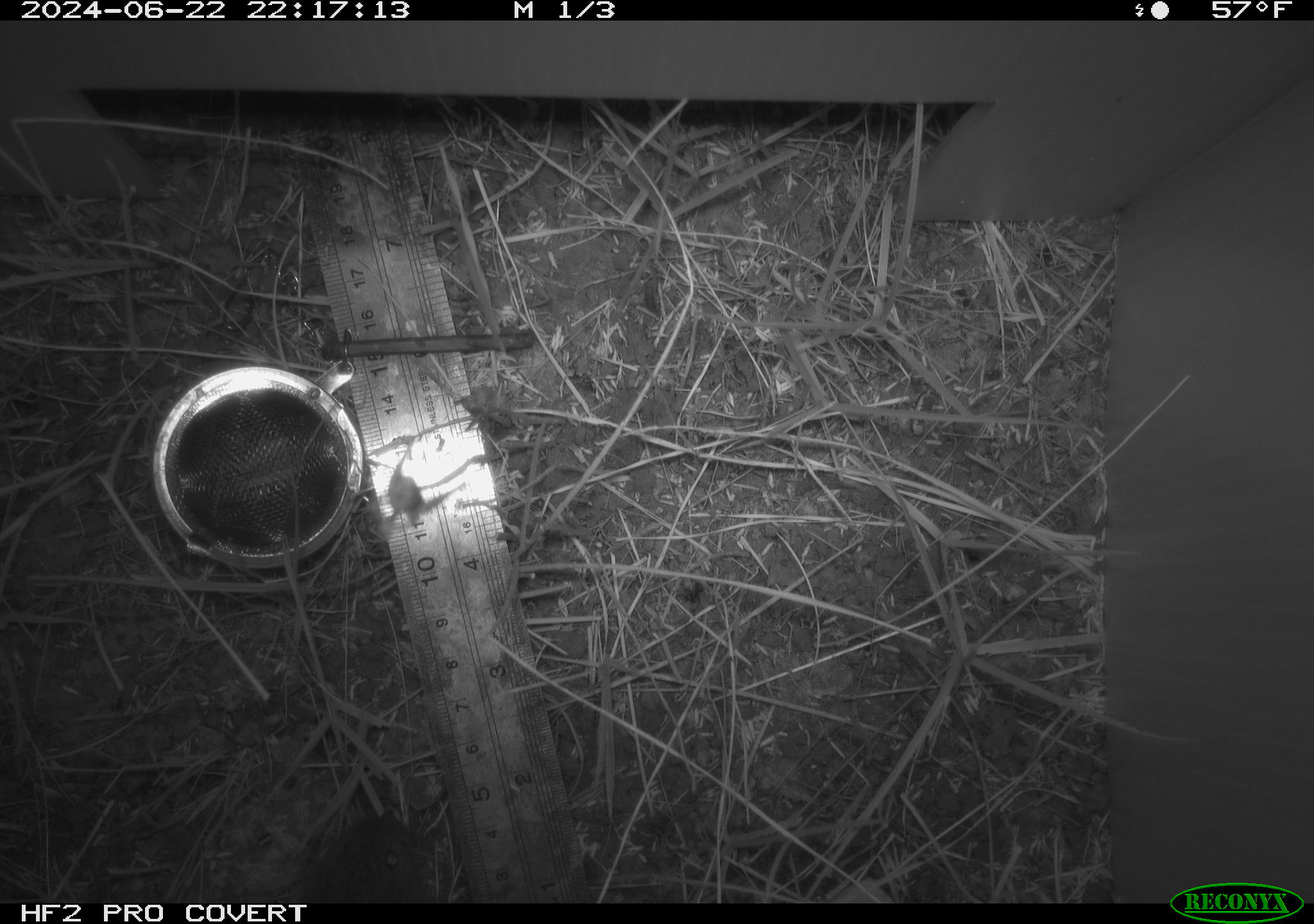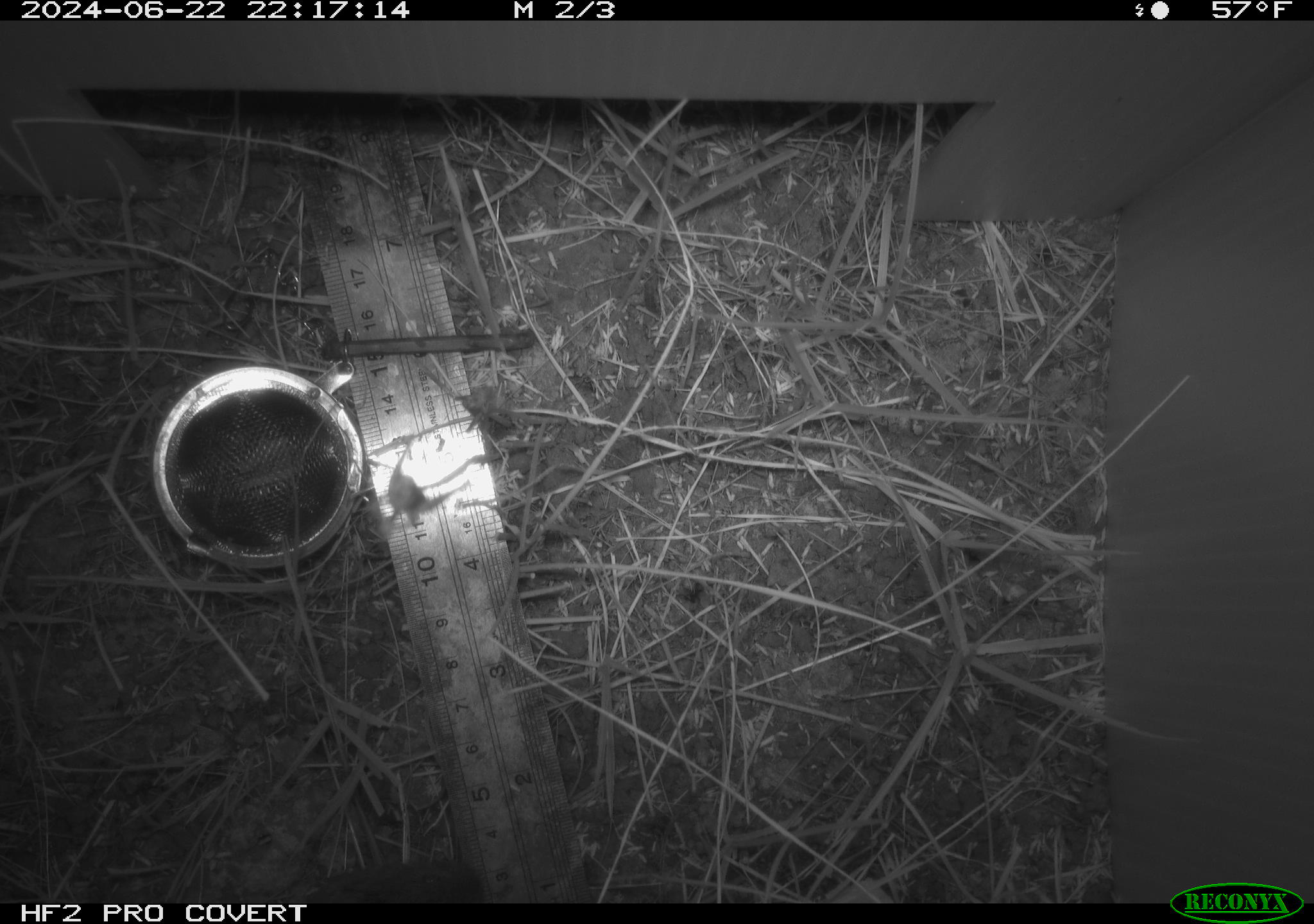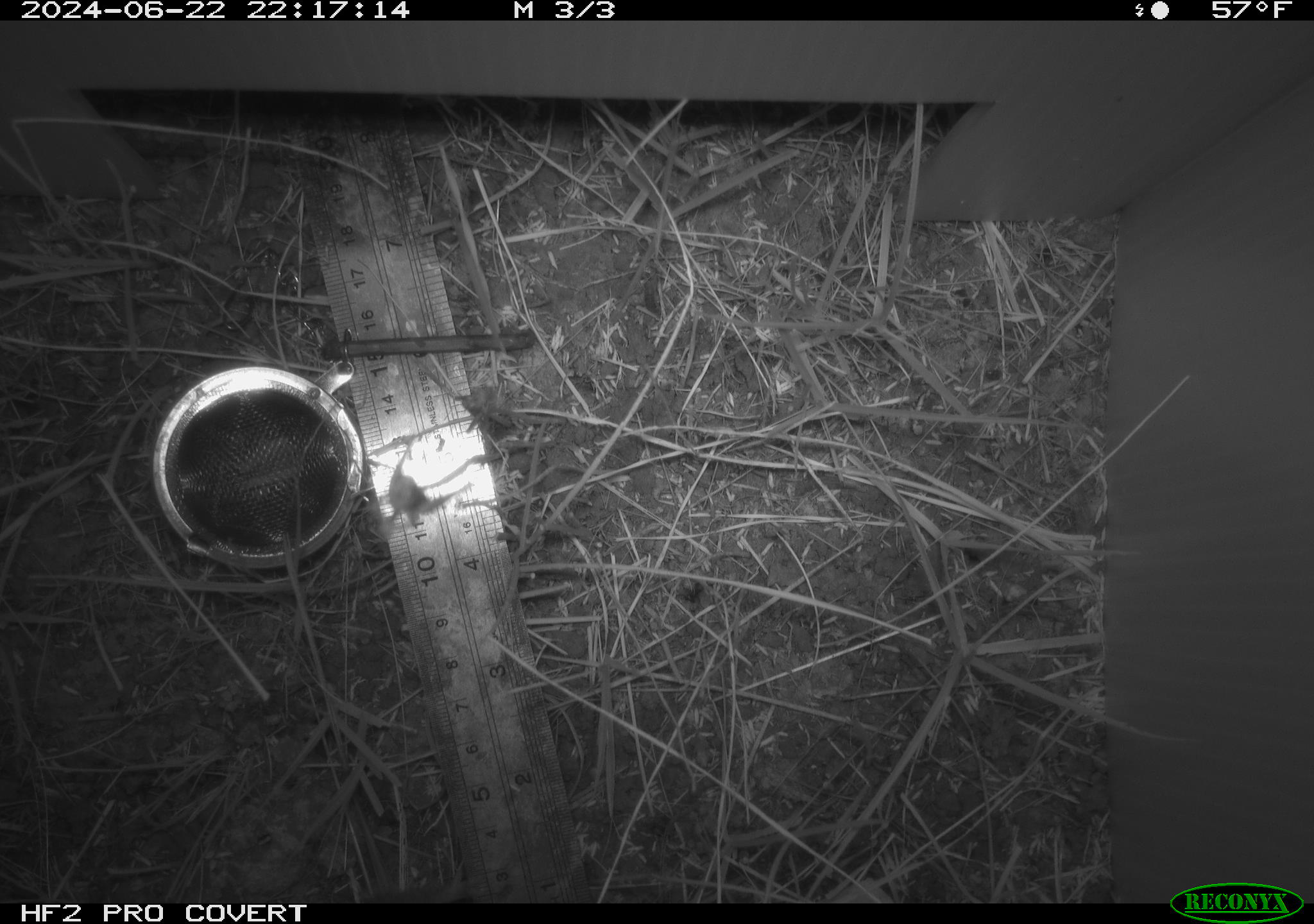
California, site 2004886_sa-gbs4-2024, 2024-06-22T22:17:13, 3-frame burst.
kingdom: Animalia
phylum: Chordata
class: Mammalia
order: Rodentia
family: Cricetidae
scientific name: Arvicolinae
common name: voles, lemmings, and muskrats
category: arvicolinae subfamily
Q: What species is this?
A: Arvicolinae subfamily (voles, lemmings, and muskrats) (Arvicolinae).